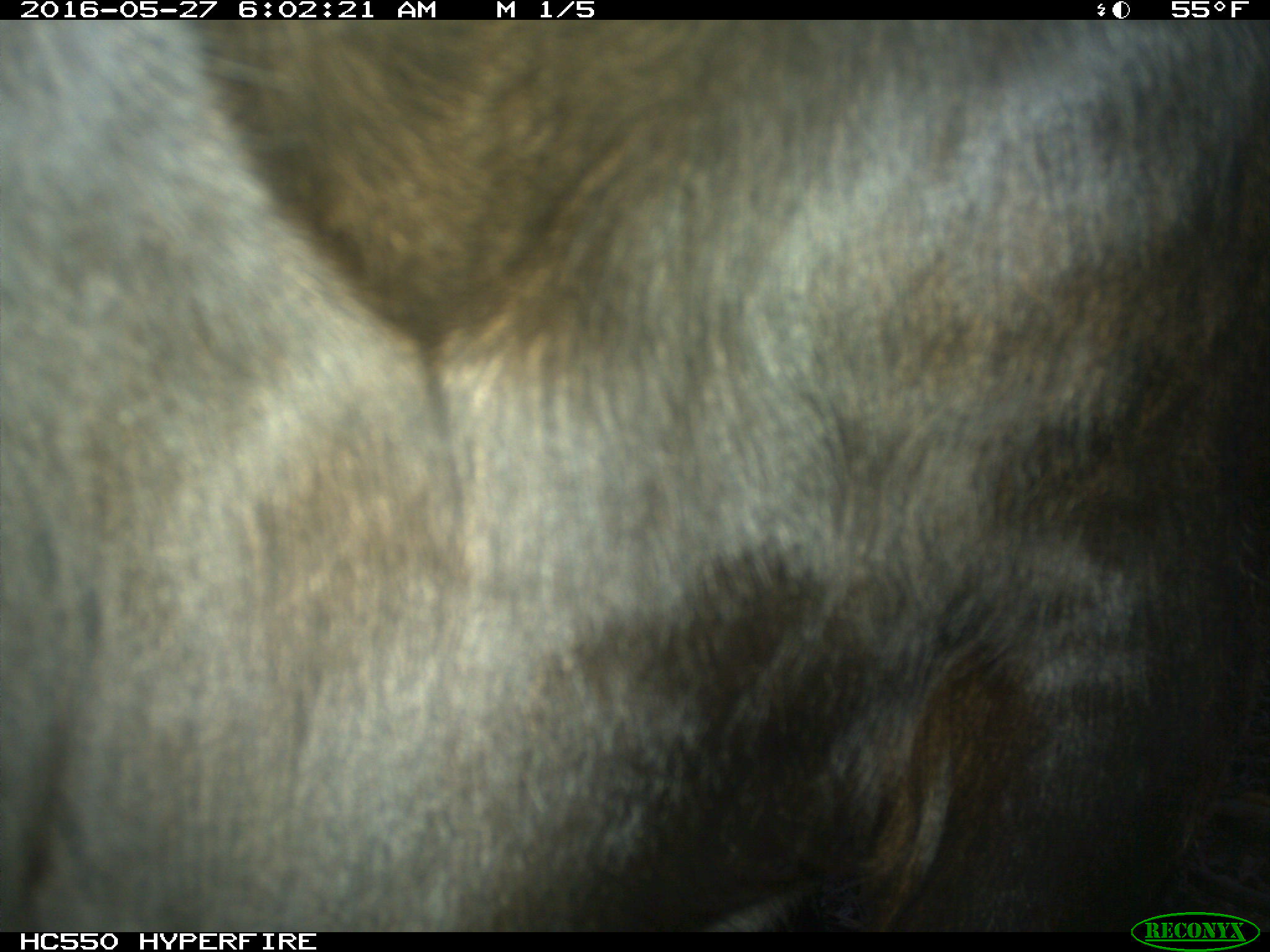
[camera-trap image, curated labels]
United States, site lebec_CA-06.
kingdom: Animalia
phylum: Chordata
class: Mammalia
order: Artiodactyla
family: Bovidae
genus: Bos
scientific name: Bos taurus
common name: domestic cow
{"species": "Bos taurus (domestic cow)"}